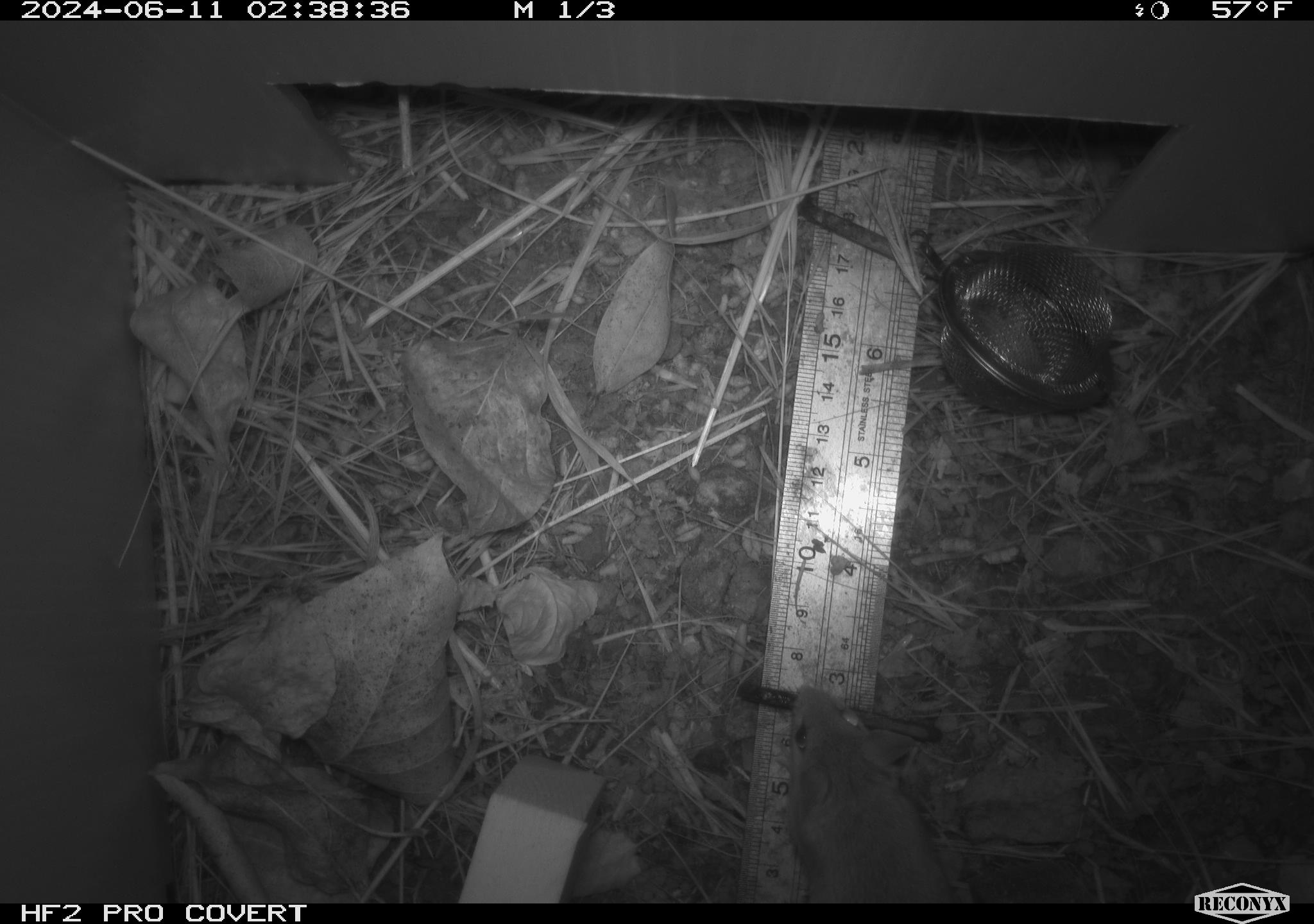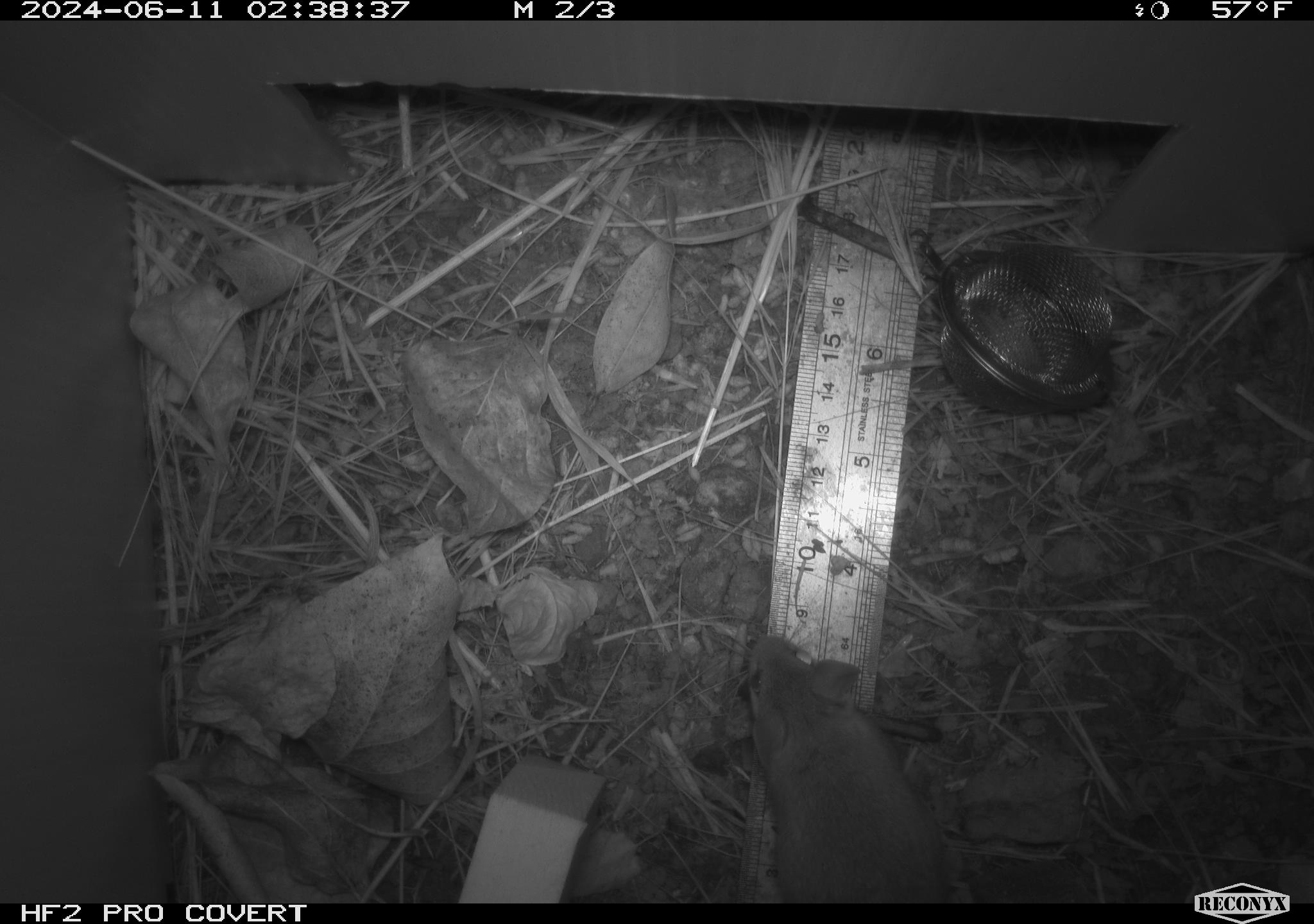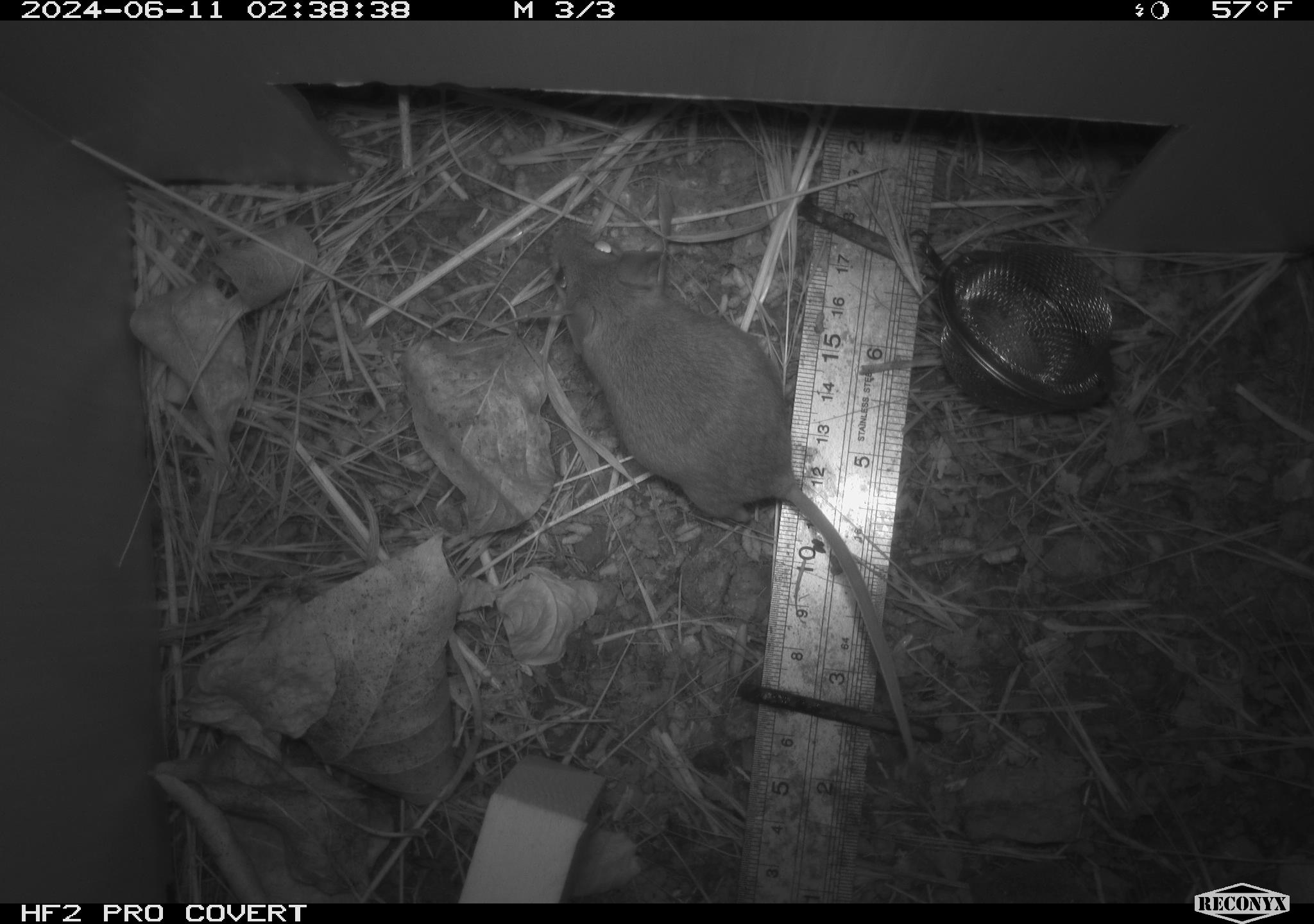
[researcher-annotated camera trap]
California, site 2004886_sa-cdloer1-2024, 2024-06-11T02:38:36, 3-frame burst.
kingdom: Animalia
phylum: Chordata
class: Mammalia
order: Rodentia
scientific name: Rodentia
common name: mouse species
Mouse species (Rodentia).